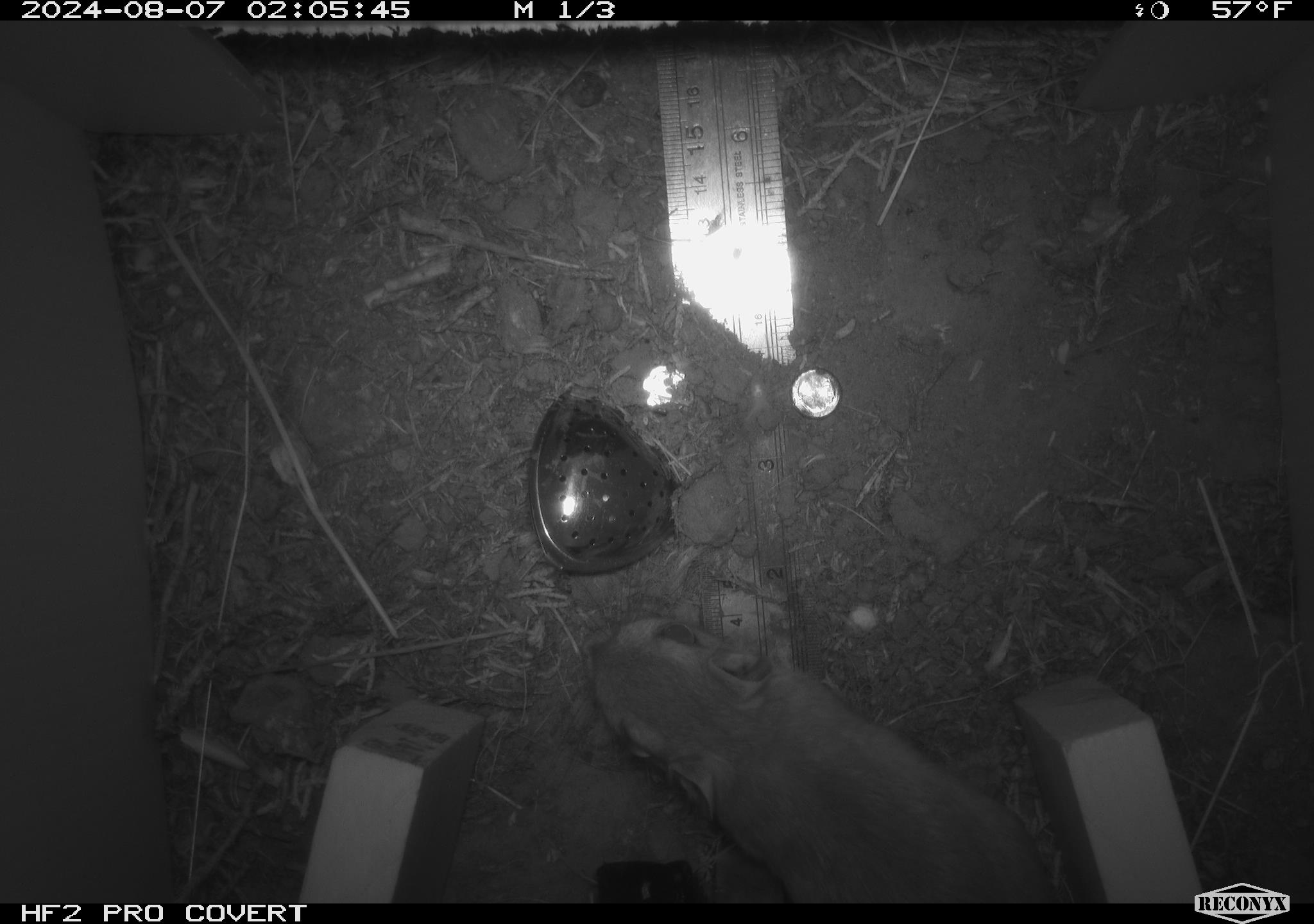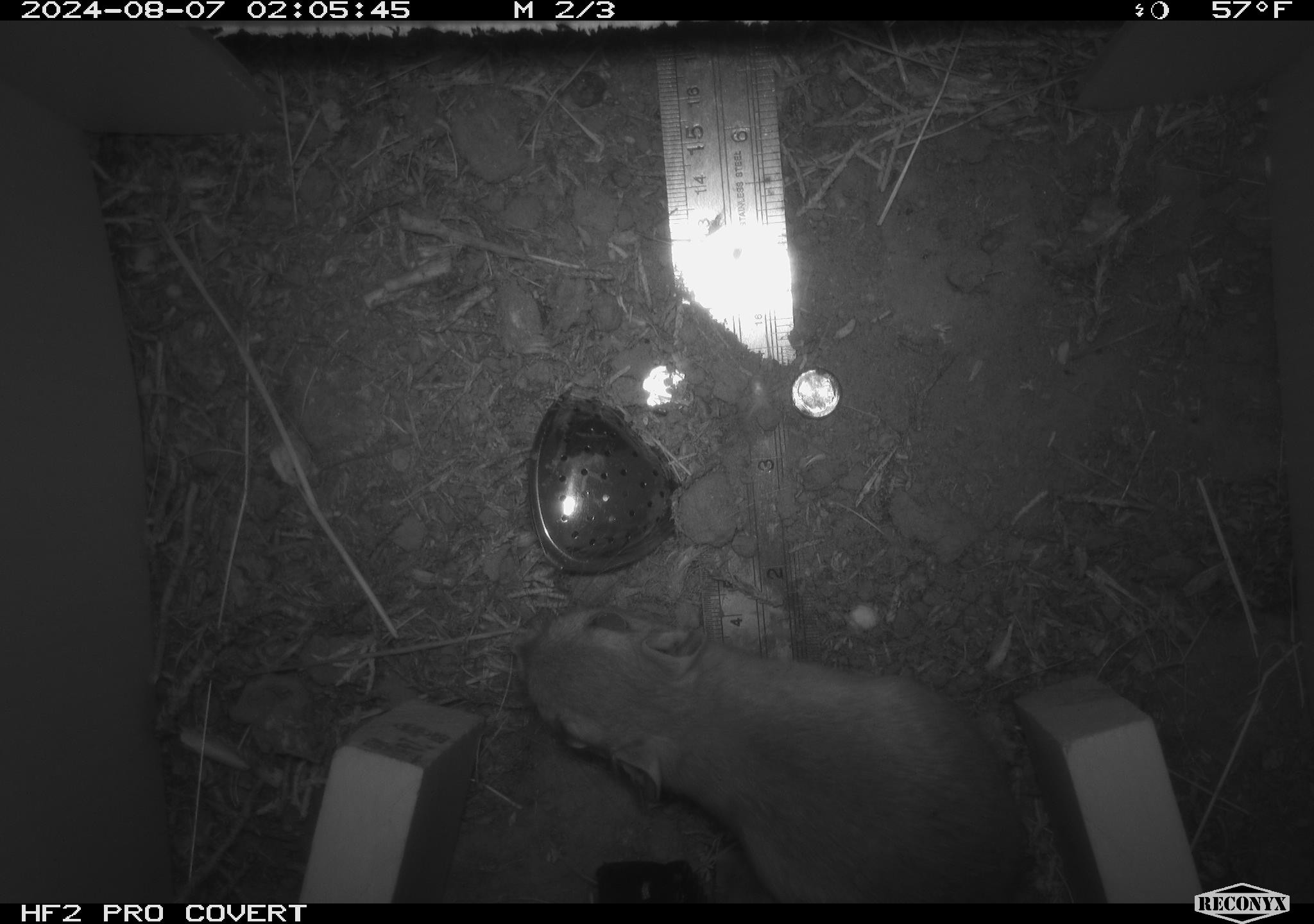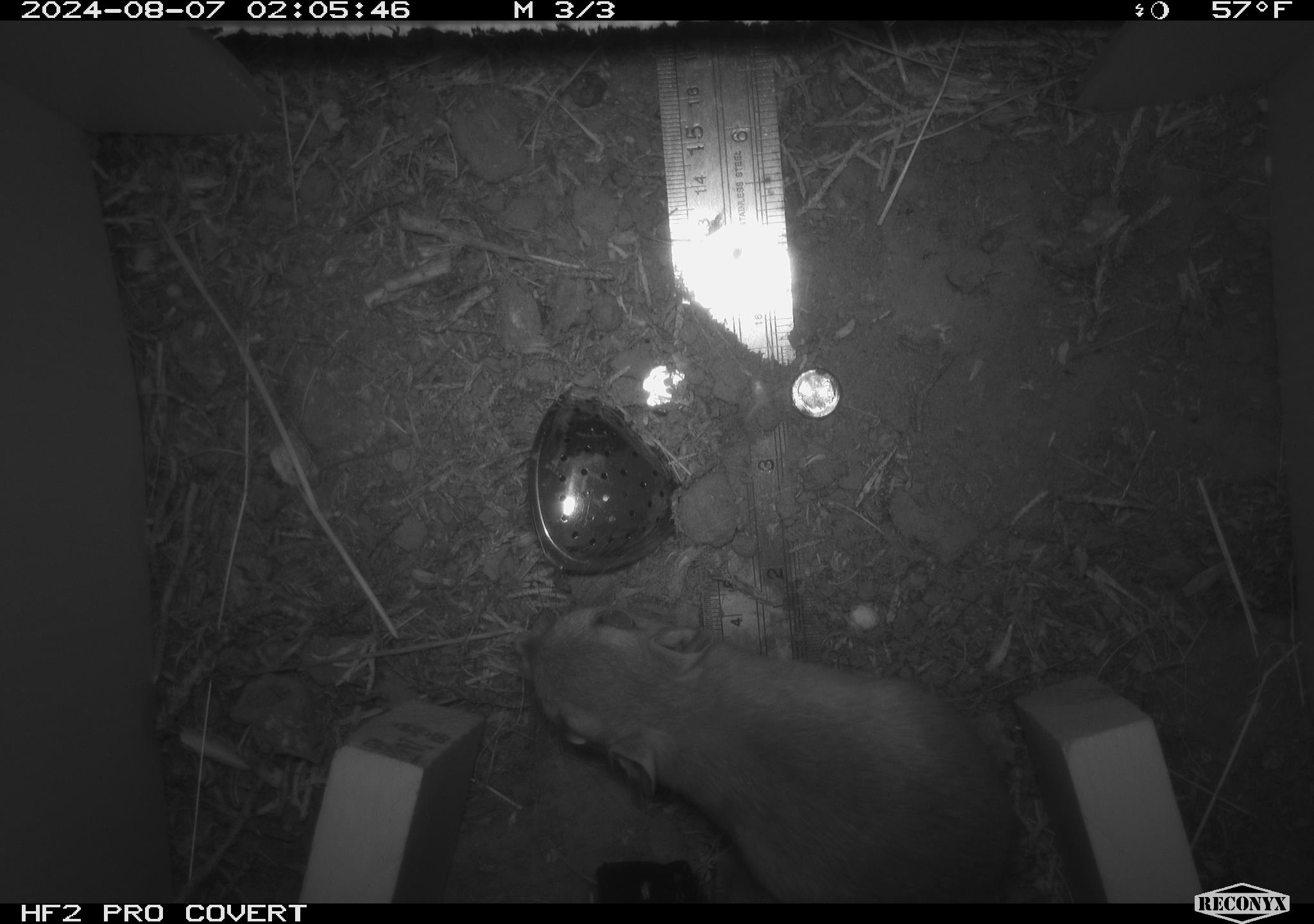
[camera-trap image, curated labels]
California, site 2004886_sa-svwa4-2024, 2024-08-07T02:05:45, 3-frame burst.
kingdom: Animalia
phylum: Chordata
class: Mammalia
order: Rodentia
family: Heteromyidae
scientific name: Heteromyidae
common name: kangaroo rats and pocket mice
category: heteromyidae family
Heteromyidae family (kangaroo rats and pocket mice) (Heteromyidae).